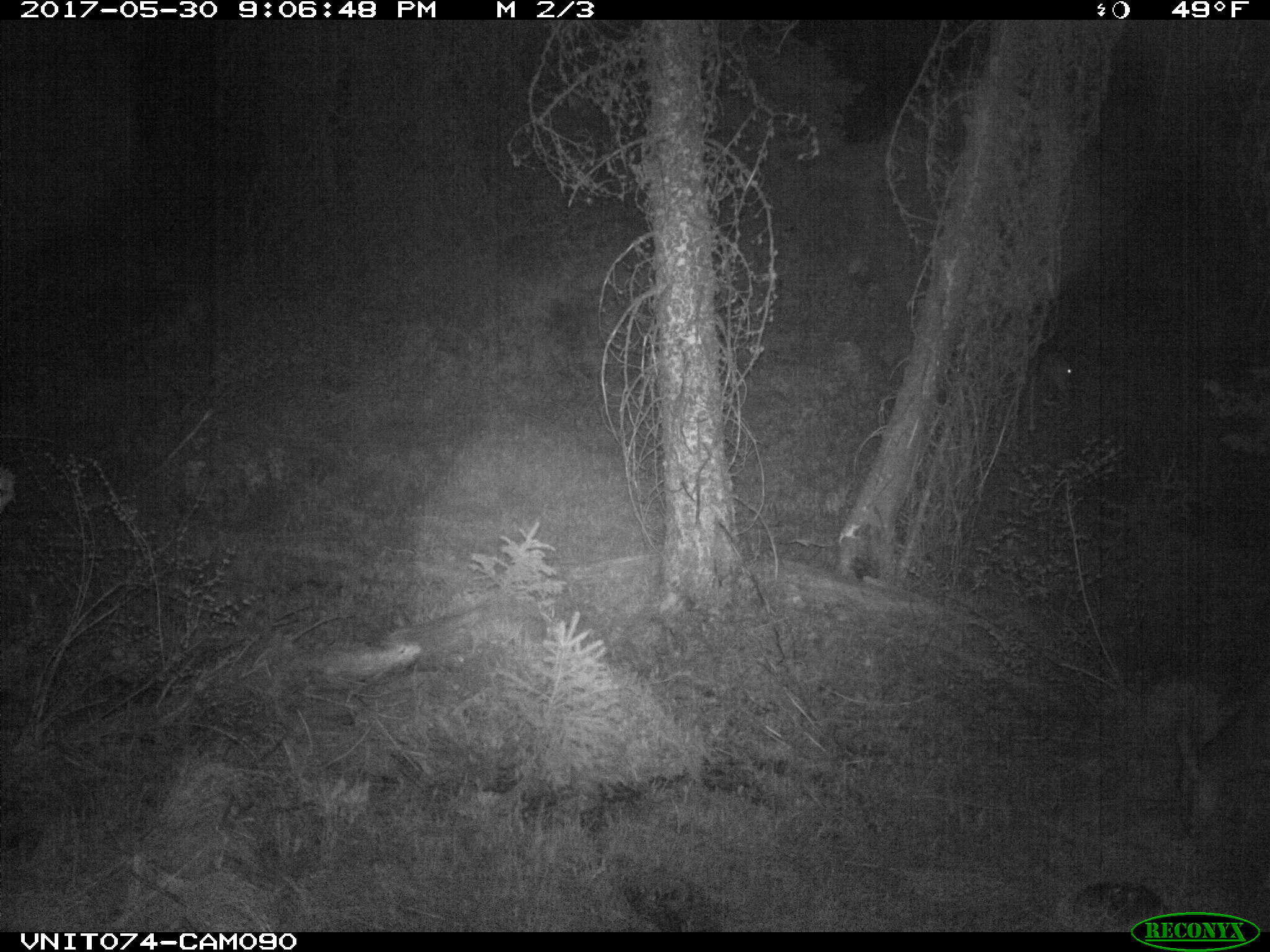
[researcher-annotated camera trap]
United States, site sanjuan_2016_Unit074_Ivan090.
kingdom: Animalia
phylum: Chordata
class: Mammalia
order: Artiodactyla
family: Cervidae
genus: Odocoileus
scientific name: Odocoileus hemionus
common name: mule deer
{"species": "Odocoileus hemionus (mule deer)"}